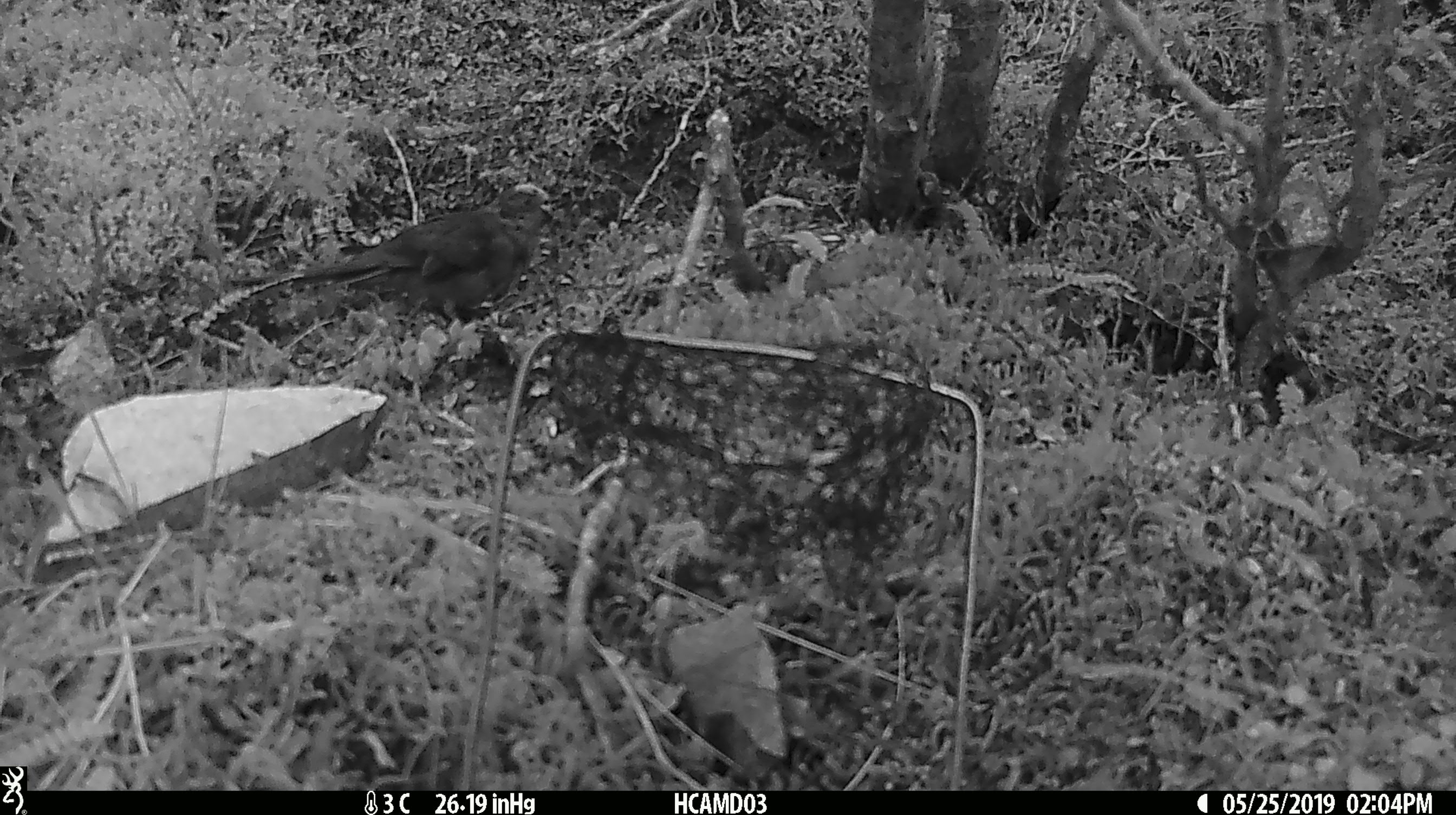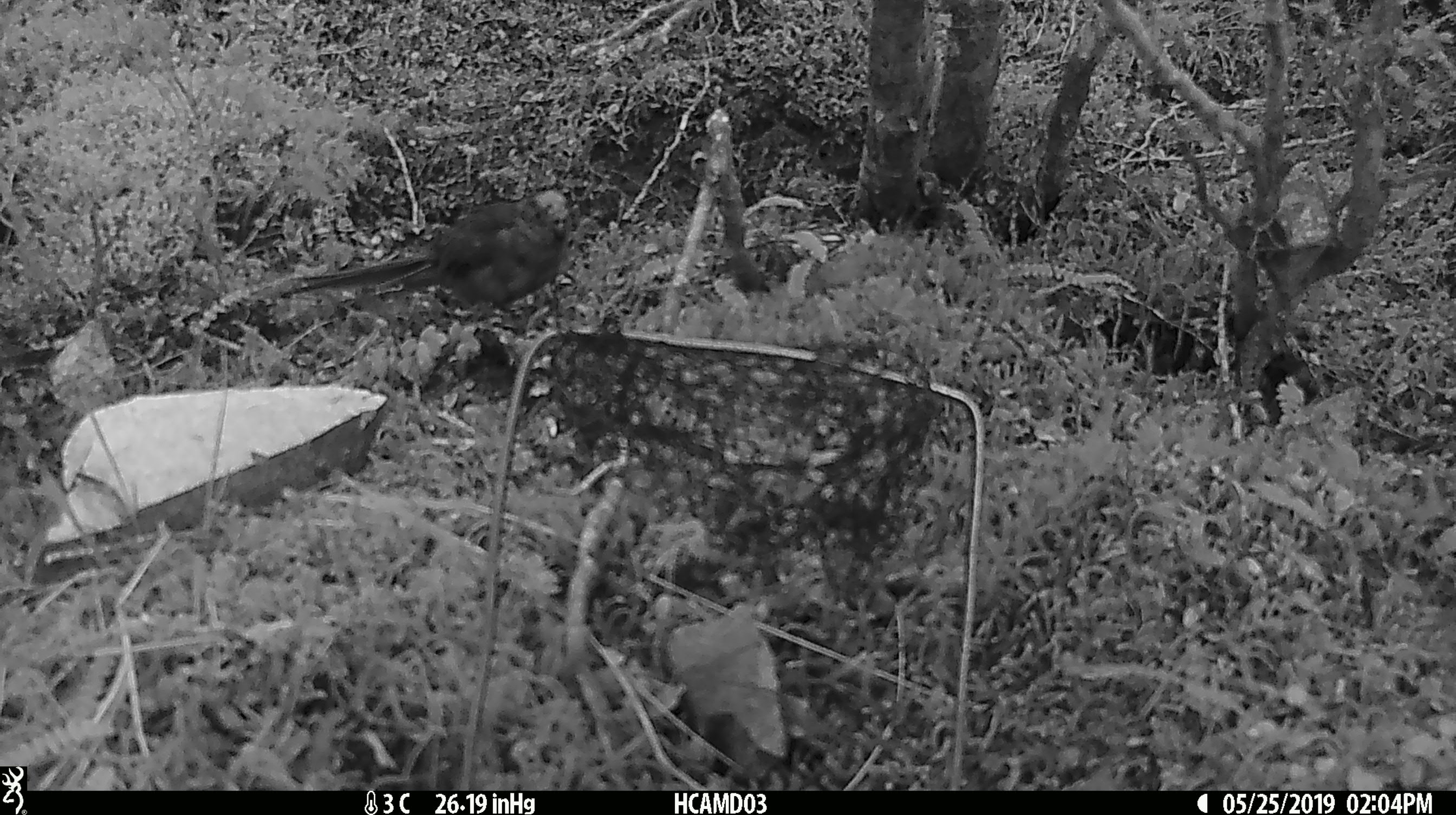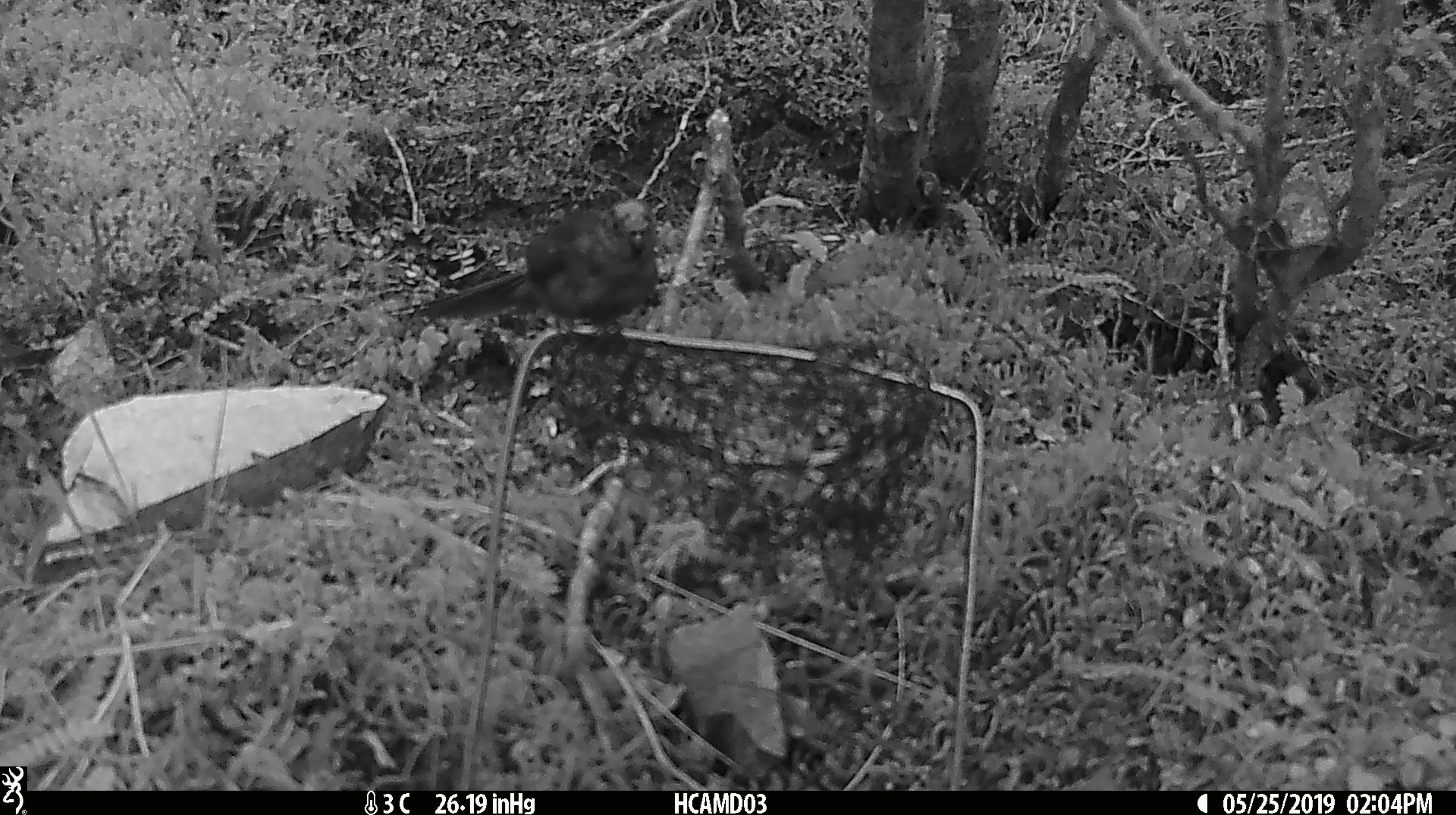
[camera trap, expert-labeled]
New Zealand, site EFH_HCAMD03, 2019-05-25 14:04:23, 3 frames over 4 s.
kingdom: Animalia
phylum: Chordata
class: Aves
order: Psittaciformes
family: Psittaculidae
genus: Cyanoramphus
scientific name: Cyanoramphus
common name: parakeet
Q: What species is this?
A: Parakeet (Cyanoramphus).